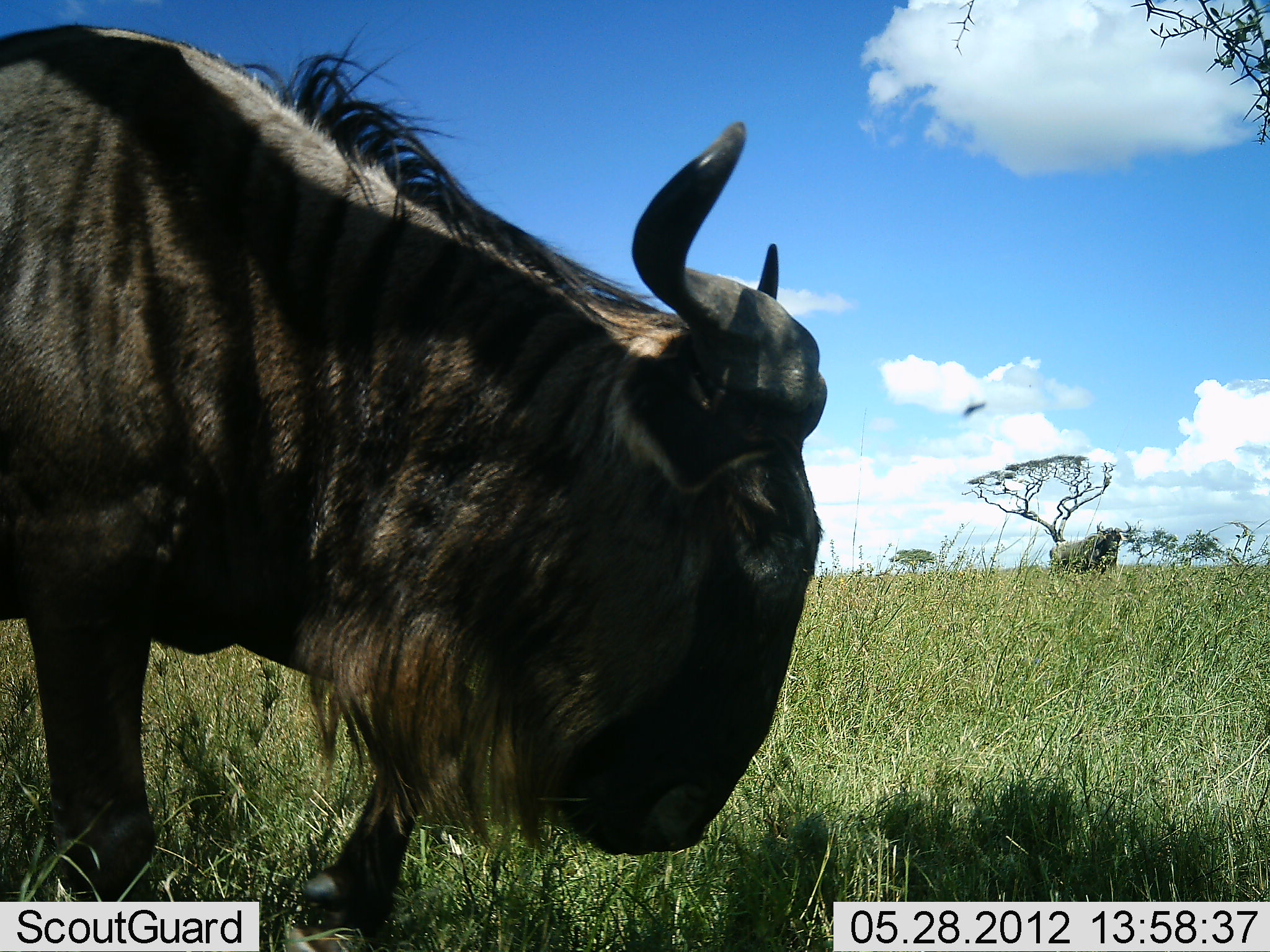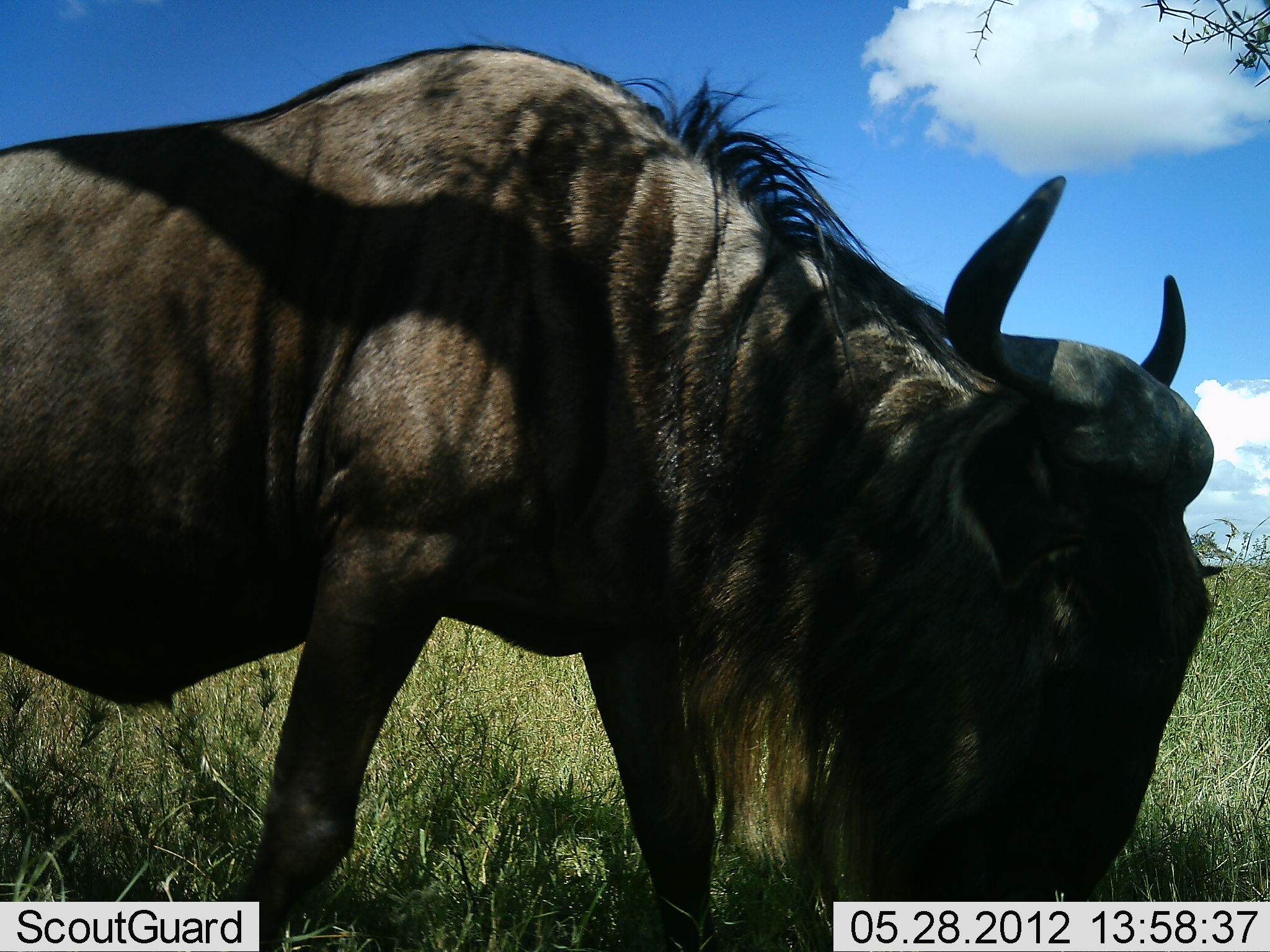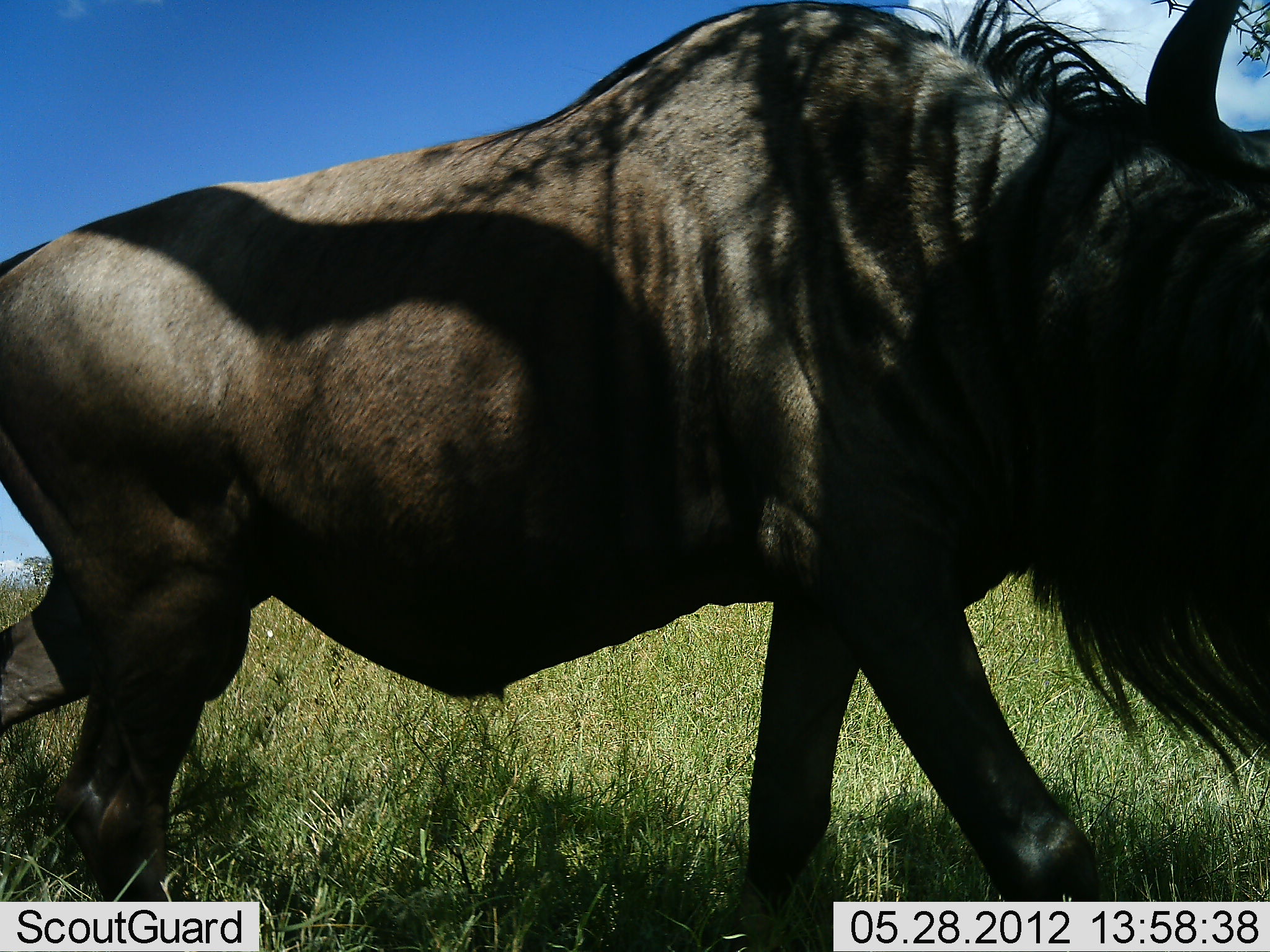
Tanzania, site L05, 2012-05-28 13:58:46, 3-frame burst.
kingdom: Animalia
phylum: Chordata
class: Mammalia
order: Artiodactyla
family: Bovidae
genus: Connochaetes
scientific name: Connochaetes taurinus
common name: blue wildebeest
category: wildebeest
Wildebeest (blue wildebeest) (Connochaetes taurinus), count 1. Behavior (volunteer vote fractions): standing 0%, resting 0%, moving 70%, interacting 0%. Young present (vote fraction): 0%. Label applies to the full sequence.